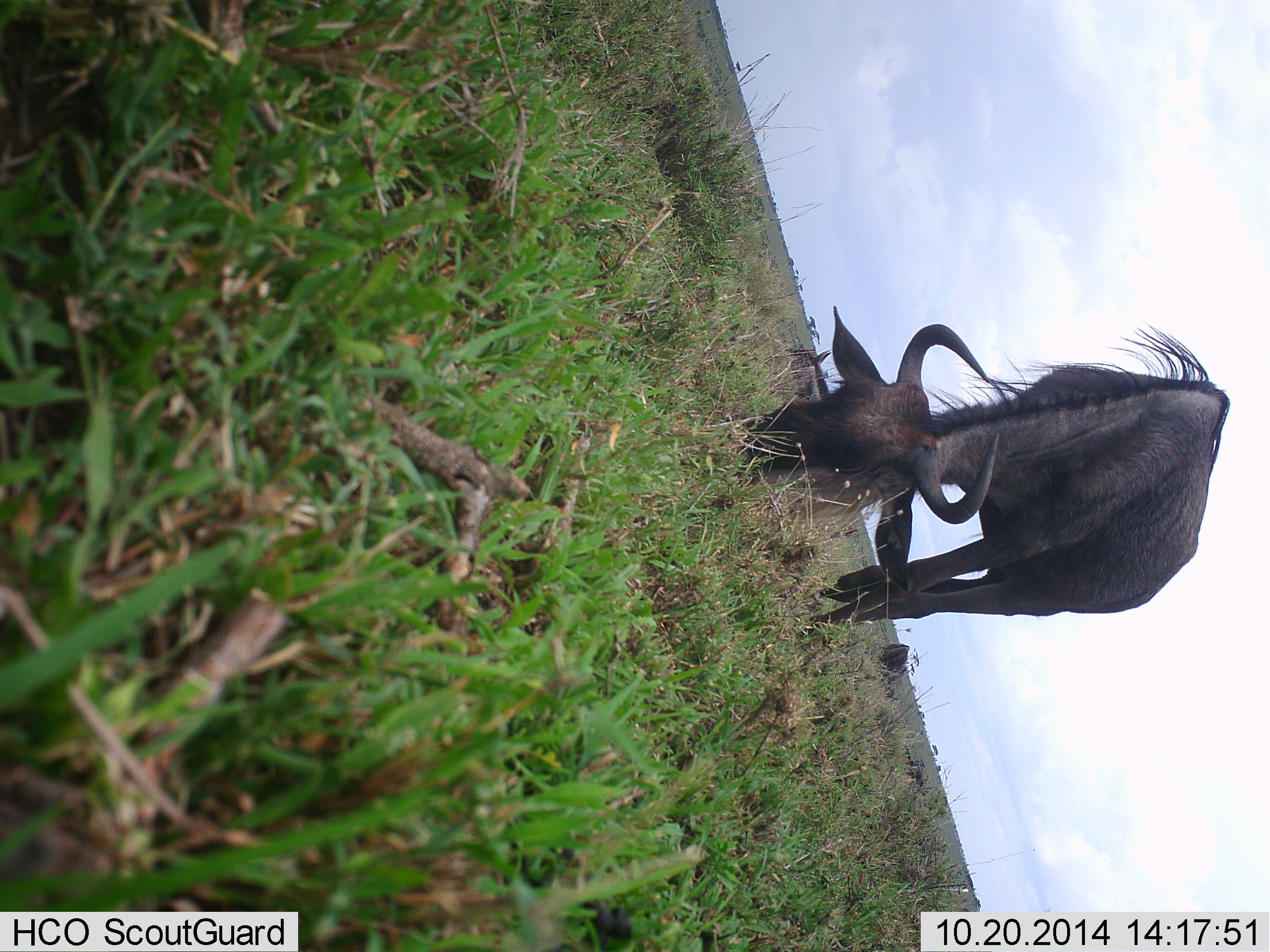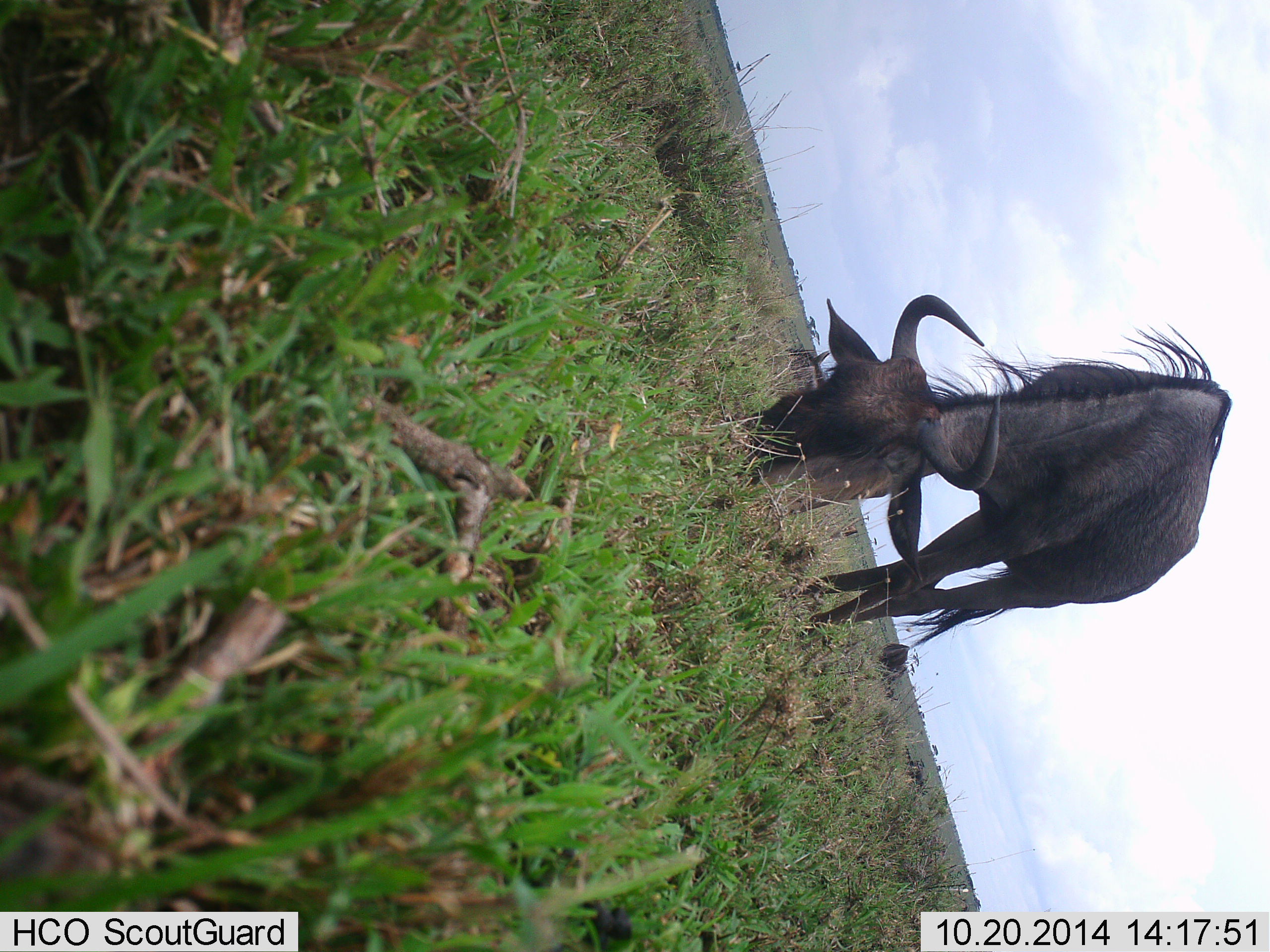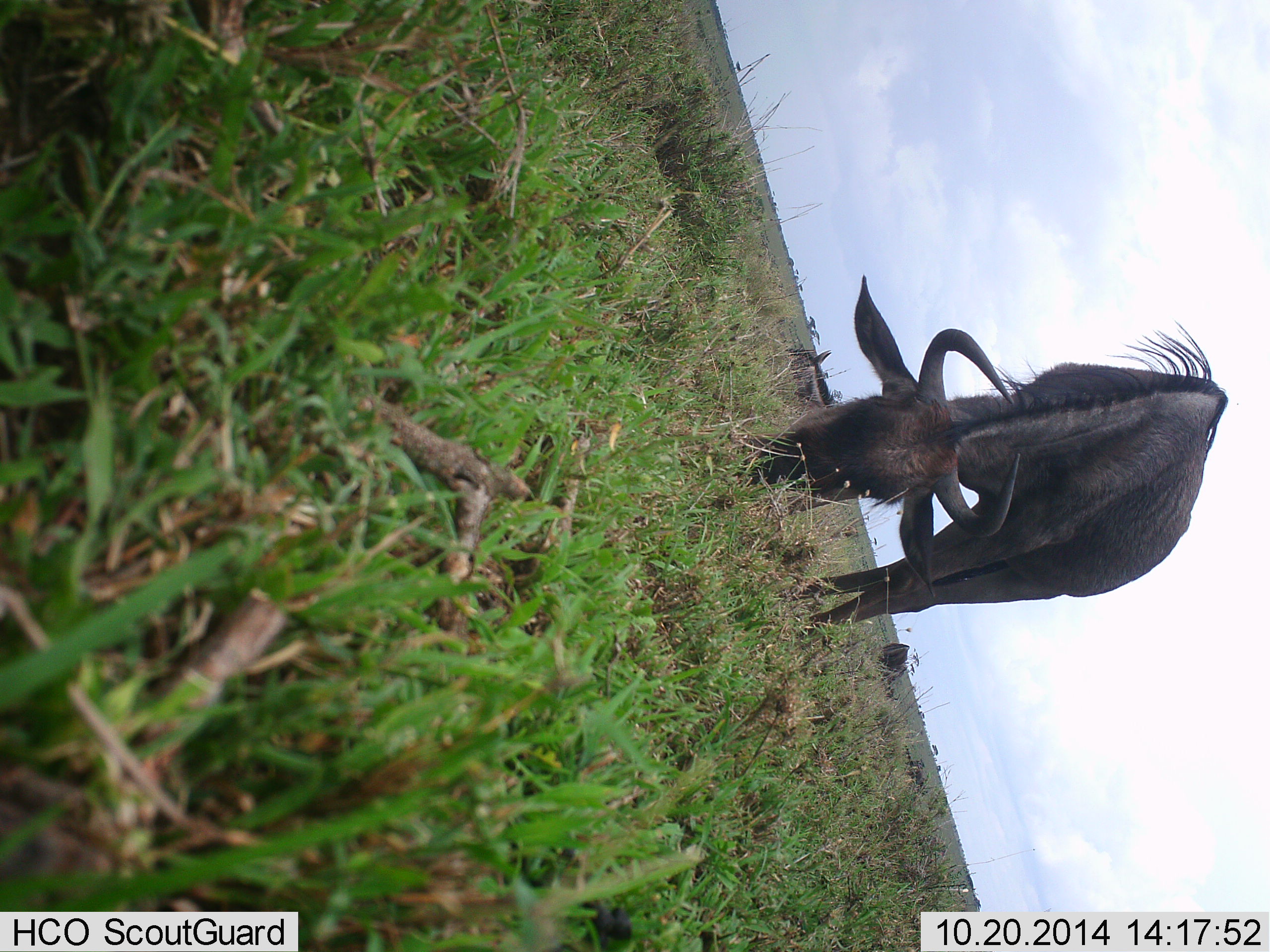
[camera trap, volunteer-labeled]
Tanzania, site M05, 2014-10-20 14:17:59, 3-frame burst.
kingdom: Animalia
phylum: Chordata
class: Mammalia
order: Artiodactyla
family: Bovidae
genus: Connochaetes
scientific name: Connochaetes taurinus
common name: blue wildebeest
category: wildebeest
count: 1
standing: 40%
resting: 0%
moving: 0%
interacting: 0%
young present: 0%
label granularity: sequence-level